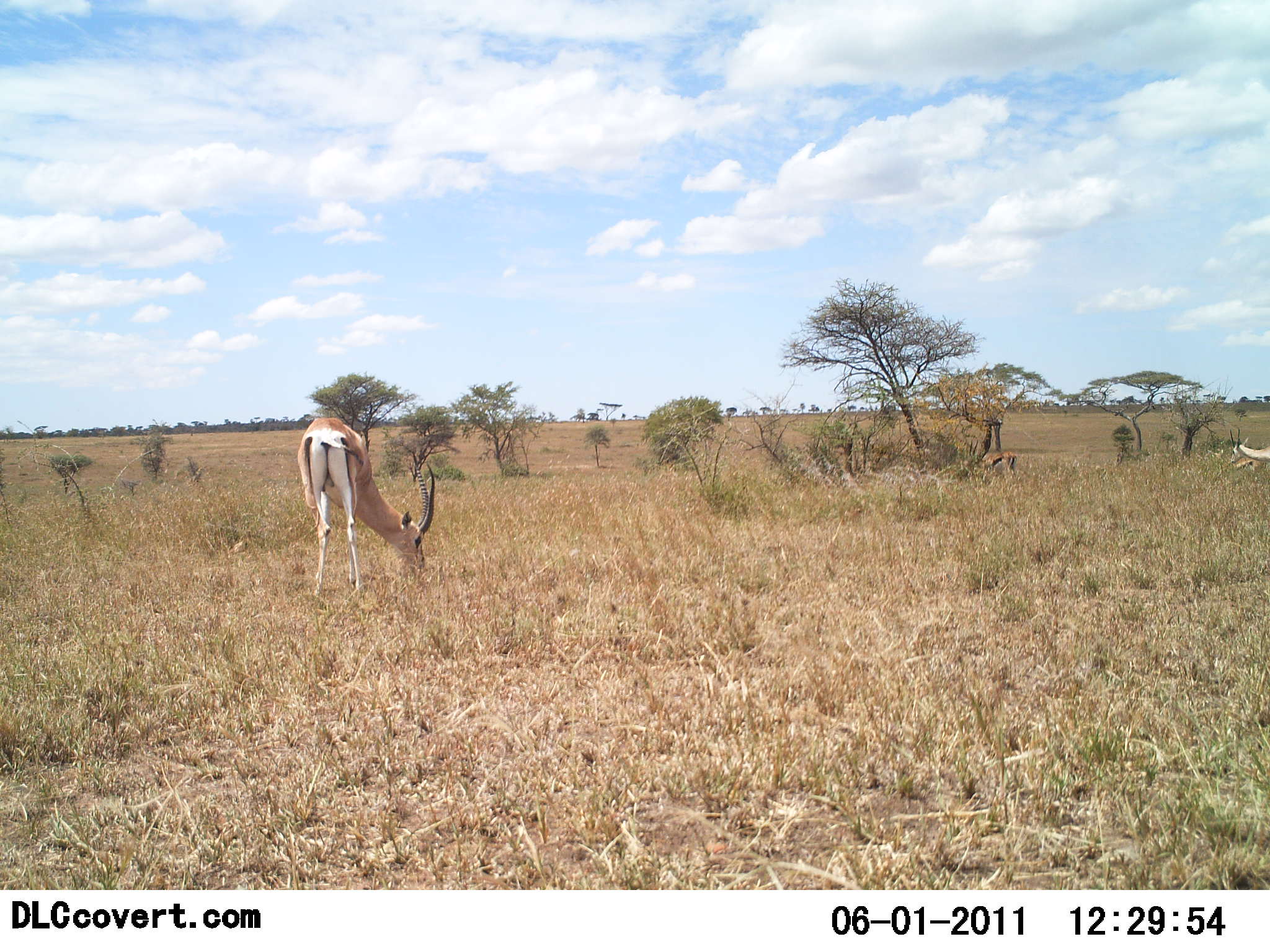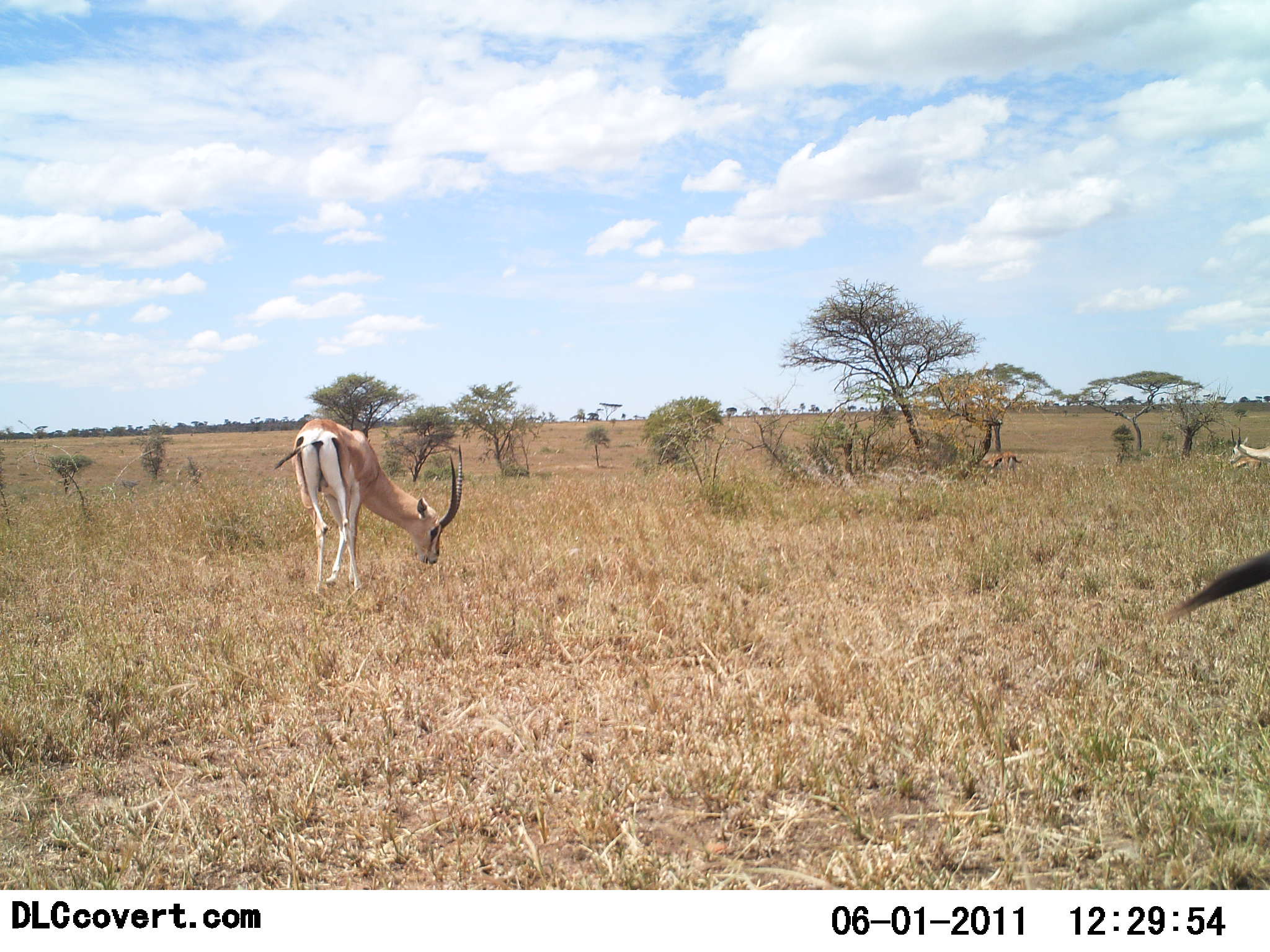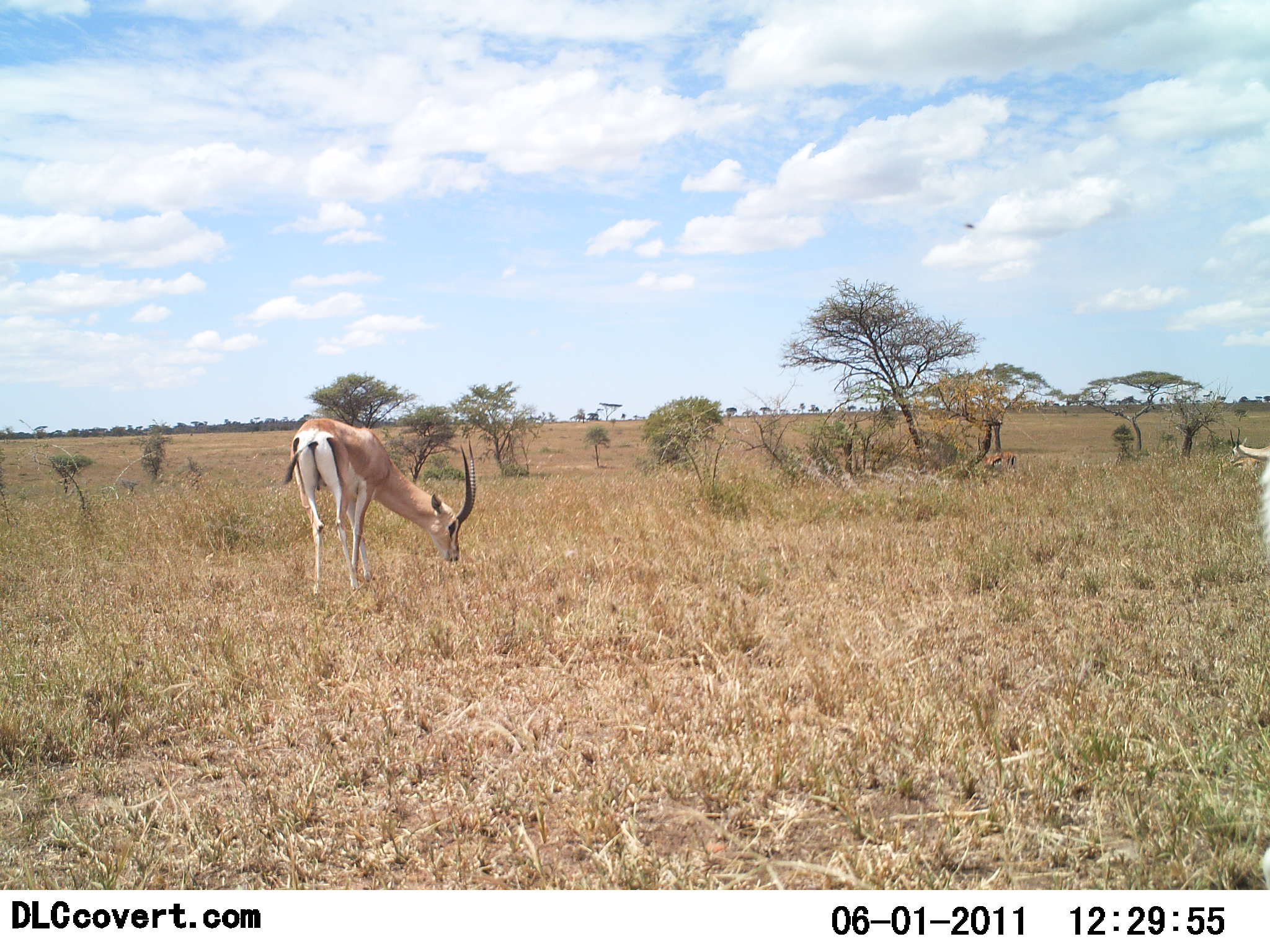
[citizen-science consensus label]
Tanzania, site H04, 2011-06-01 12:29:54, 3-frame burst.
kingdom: Animalia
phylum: Chordata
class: Mammalia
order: Artiodactyla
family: Bovidae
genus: Nanger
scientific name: Nanger granti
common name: grant's gazelle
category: gazellegrants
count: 2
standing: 39%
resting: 6%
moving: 6%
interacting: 0%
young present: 0%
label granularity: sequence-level